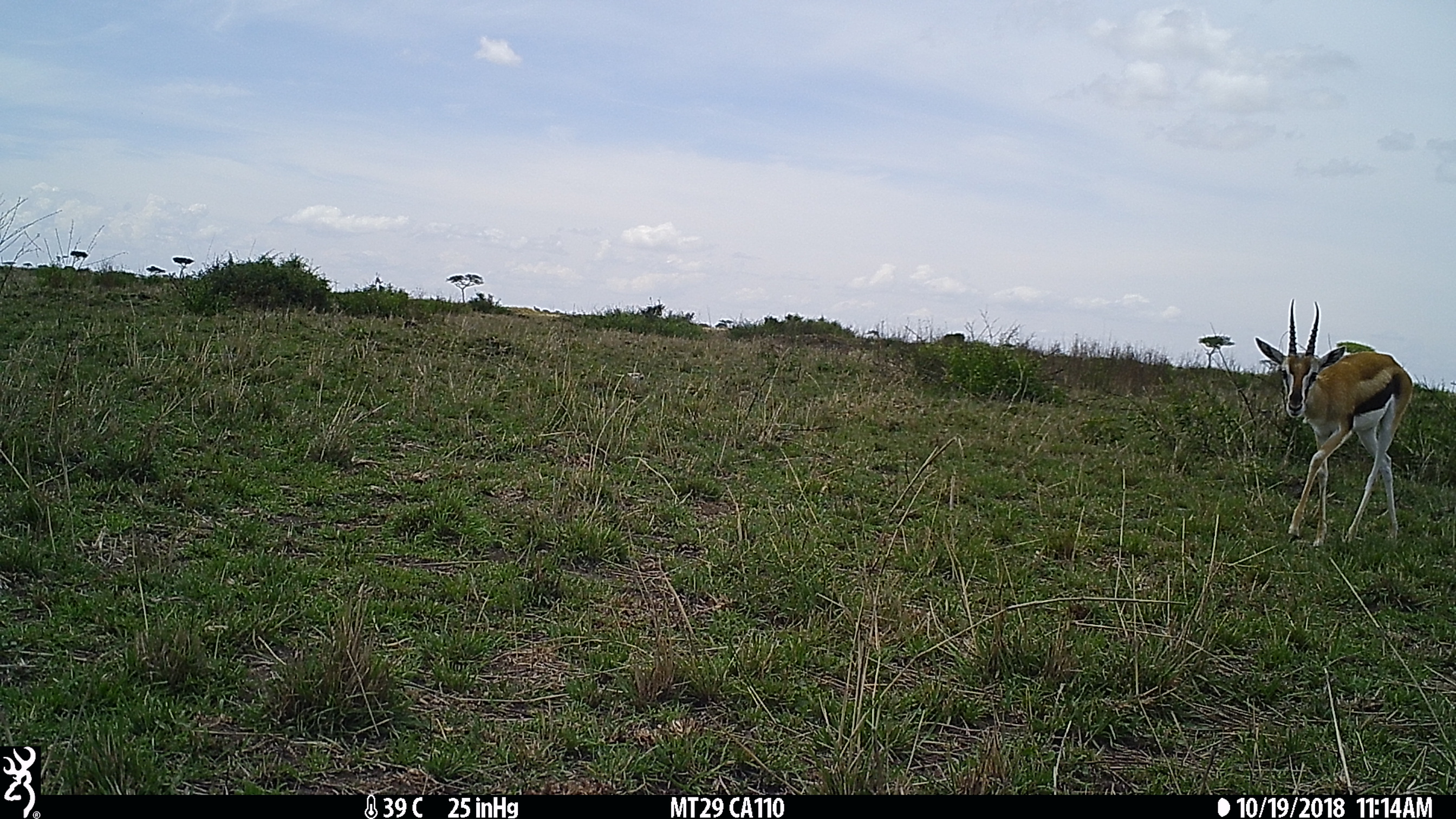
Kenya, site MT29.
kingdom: Animalia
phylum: Chordata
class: Mammalia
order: Artiodactyla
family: Bovidae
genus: Eudorcas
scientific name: Eudorcas thomsonii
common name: thomon's gazelle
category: gazelle thomsons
Gazelle thomsons (thomon's gazelle) (Eudorcas thomsonii).